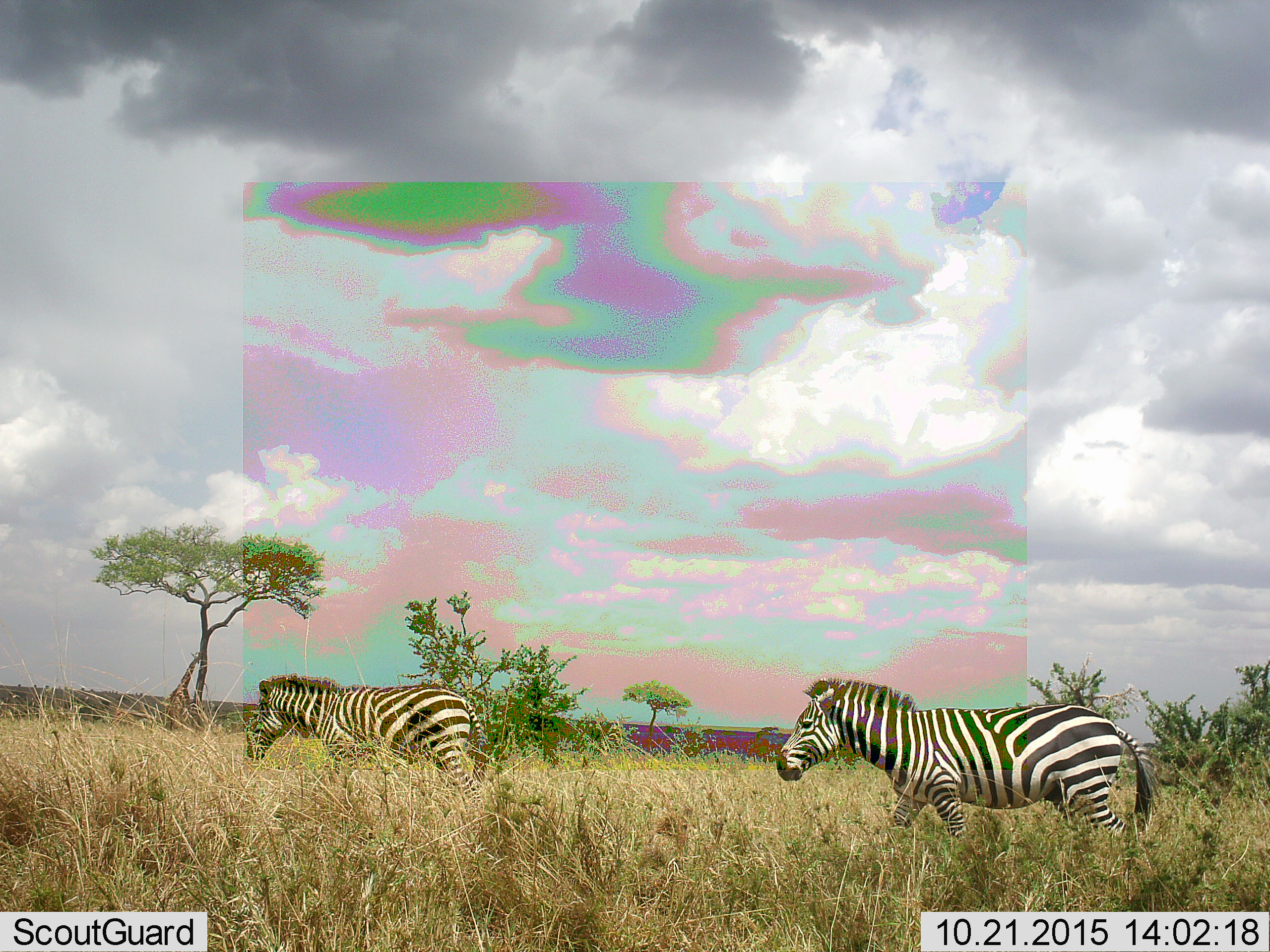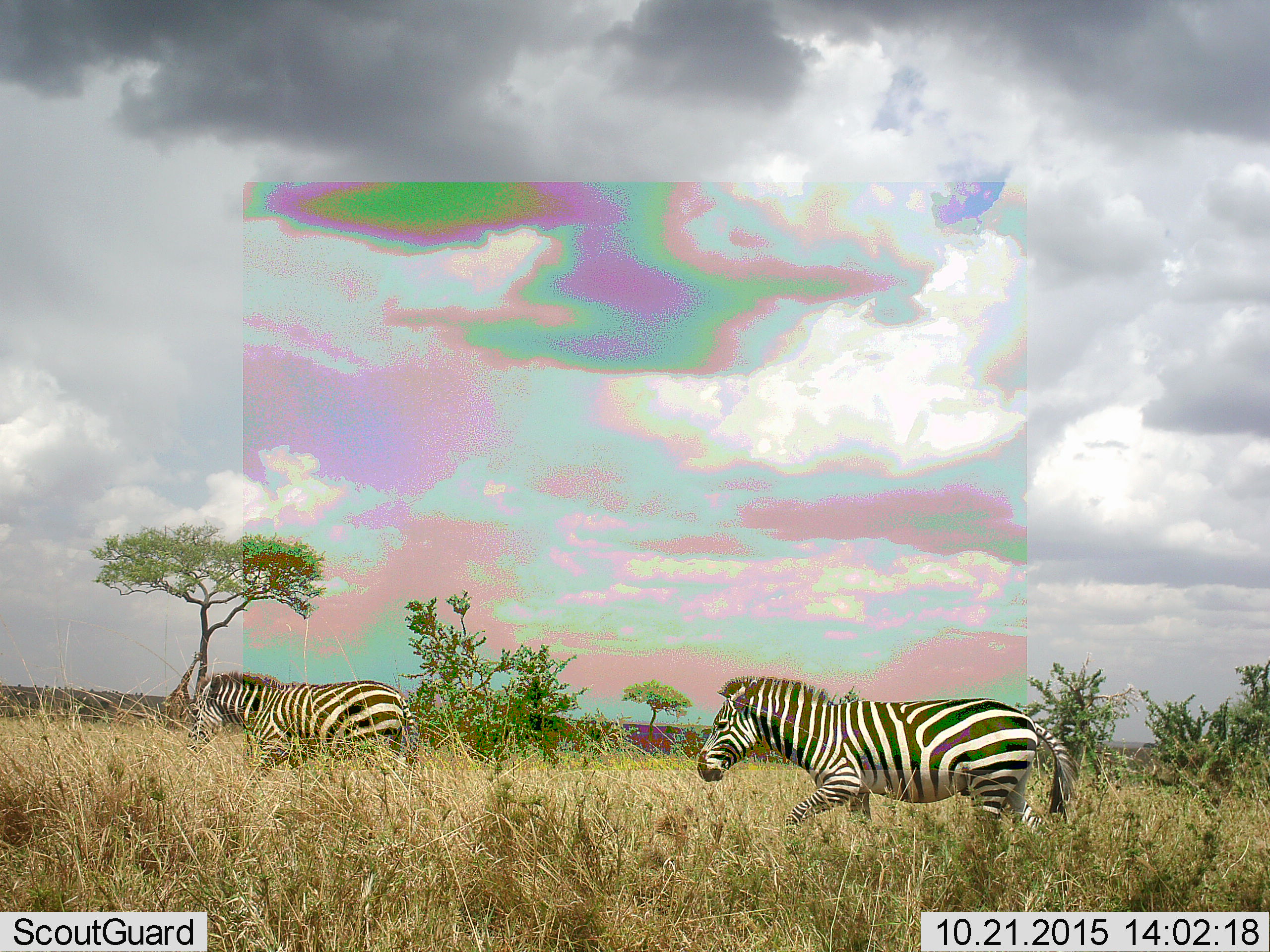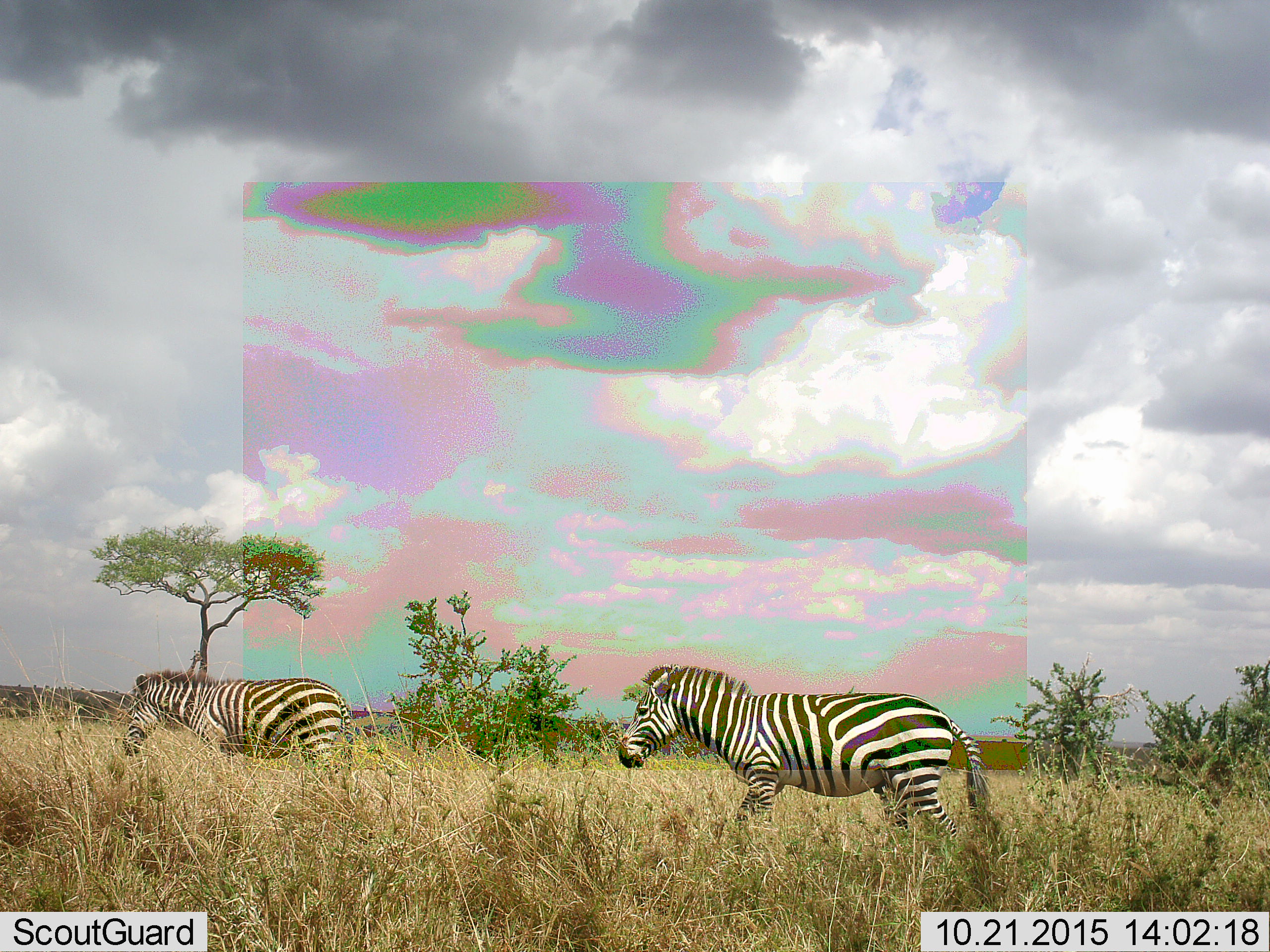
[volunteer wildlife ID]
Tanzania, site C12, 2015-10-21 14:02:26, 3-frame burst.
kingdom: Animalia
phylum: Chordata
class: Mammalia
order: Perissodactyla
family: Equidae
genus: Equus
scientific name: Equus quagga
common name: plains zebra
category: zebra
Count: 2.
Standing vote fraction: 19%.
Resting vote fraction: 0%.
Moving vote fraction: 94%.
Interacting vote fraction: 0%.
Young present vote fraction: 0%.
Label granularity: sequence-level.